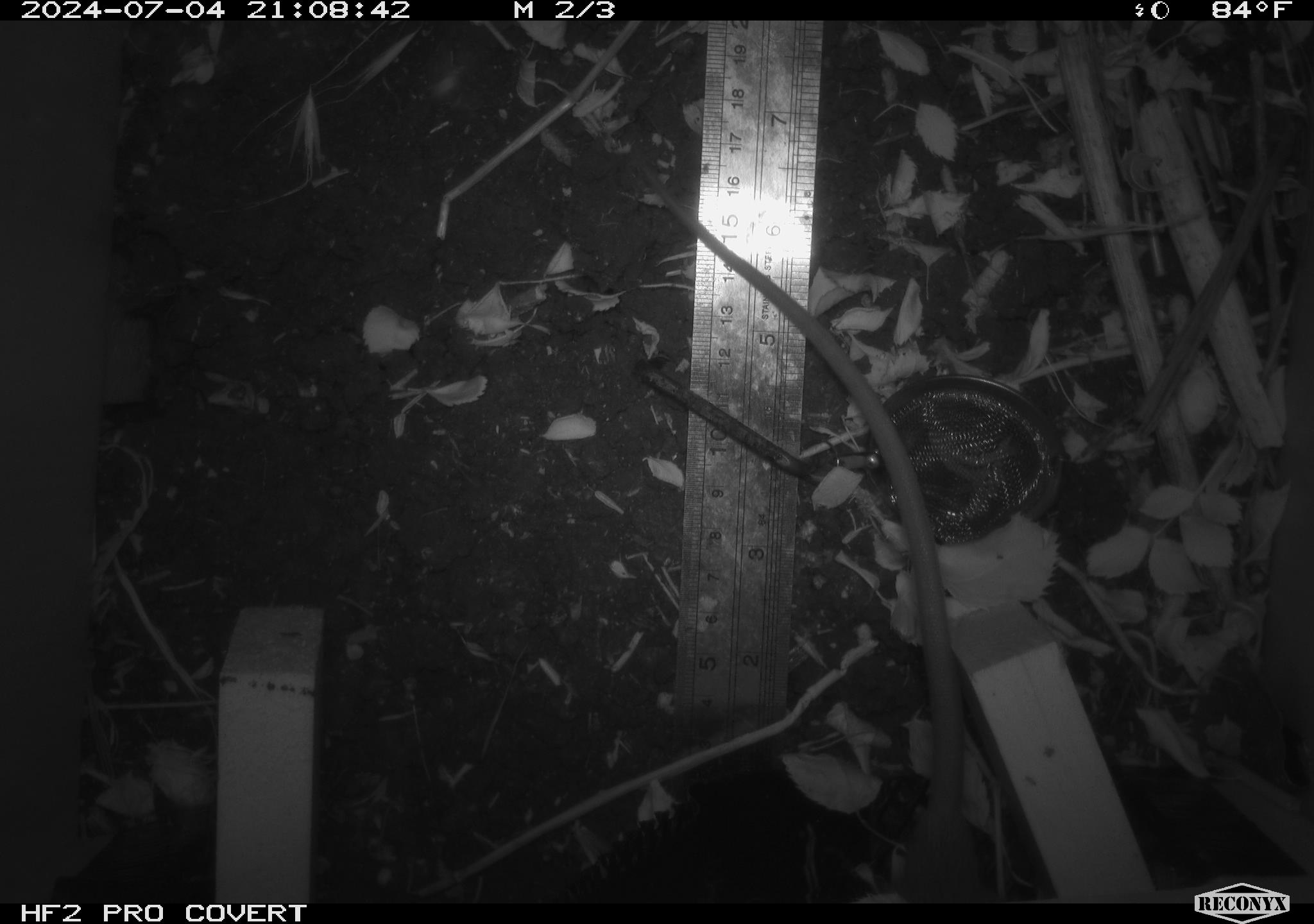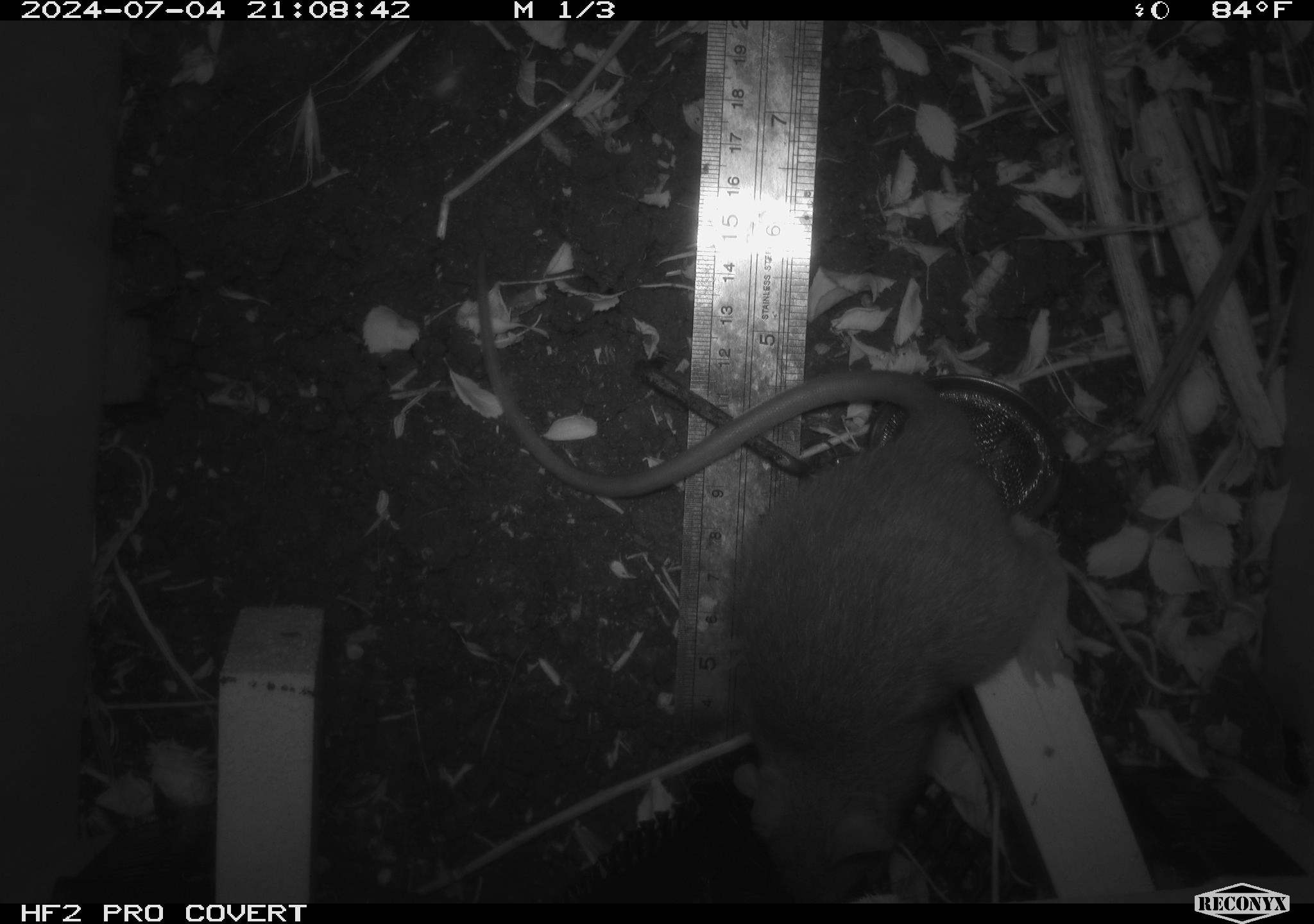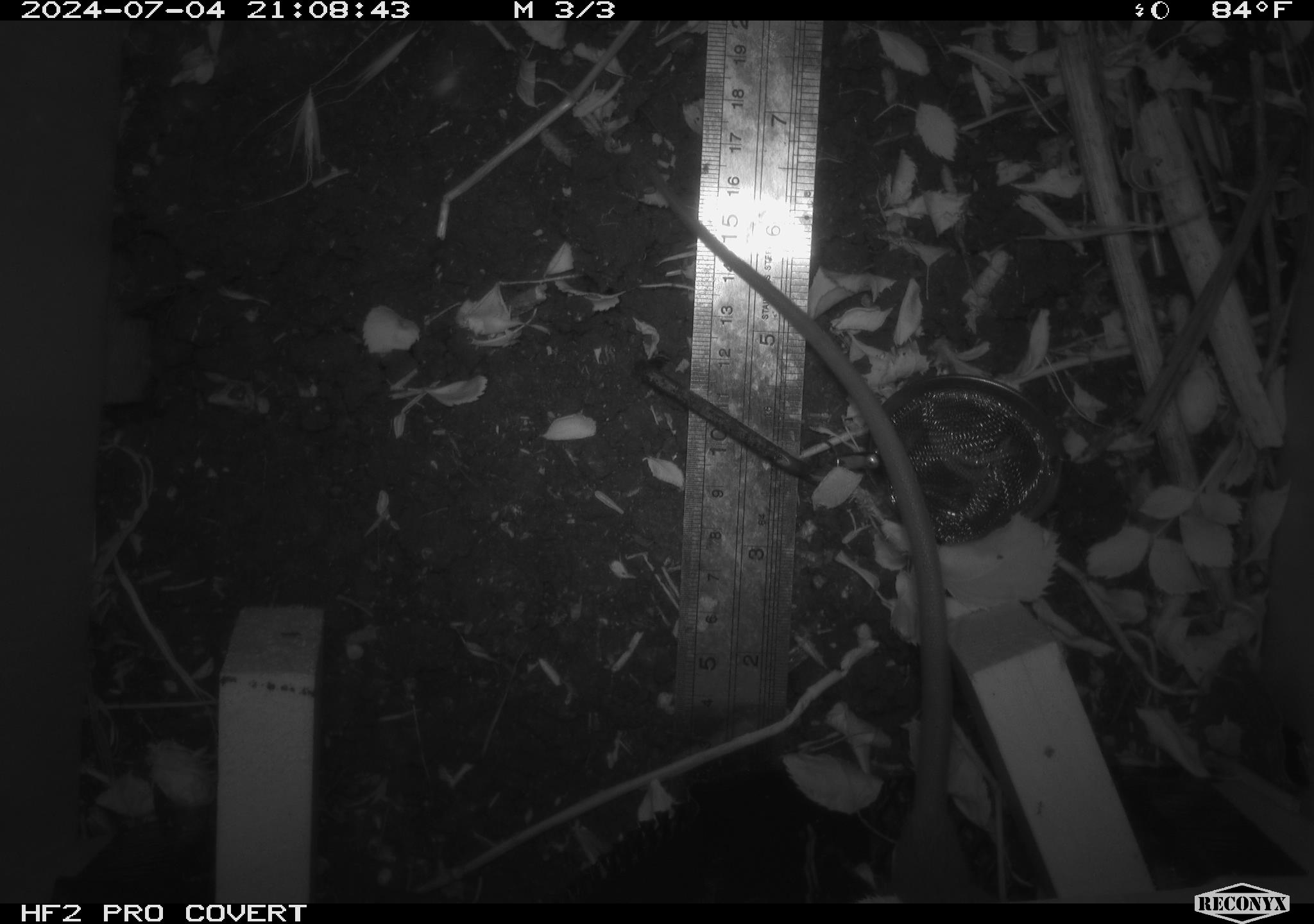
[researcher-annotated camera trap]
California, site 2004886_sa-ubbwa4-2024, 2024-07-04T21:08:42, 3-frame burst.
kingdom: Animalia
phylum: Chordata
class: Mammalia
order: Rodentia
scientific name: Rodentia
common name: woodrat or rat or mouse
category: woodrat or rat or mouse species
Woodrat or rat or mouse species (woodrat or rat or mouse) (Rodentia).